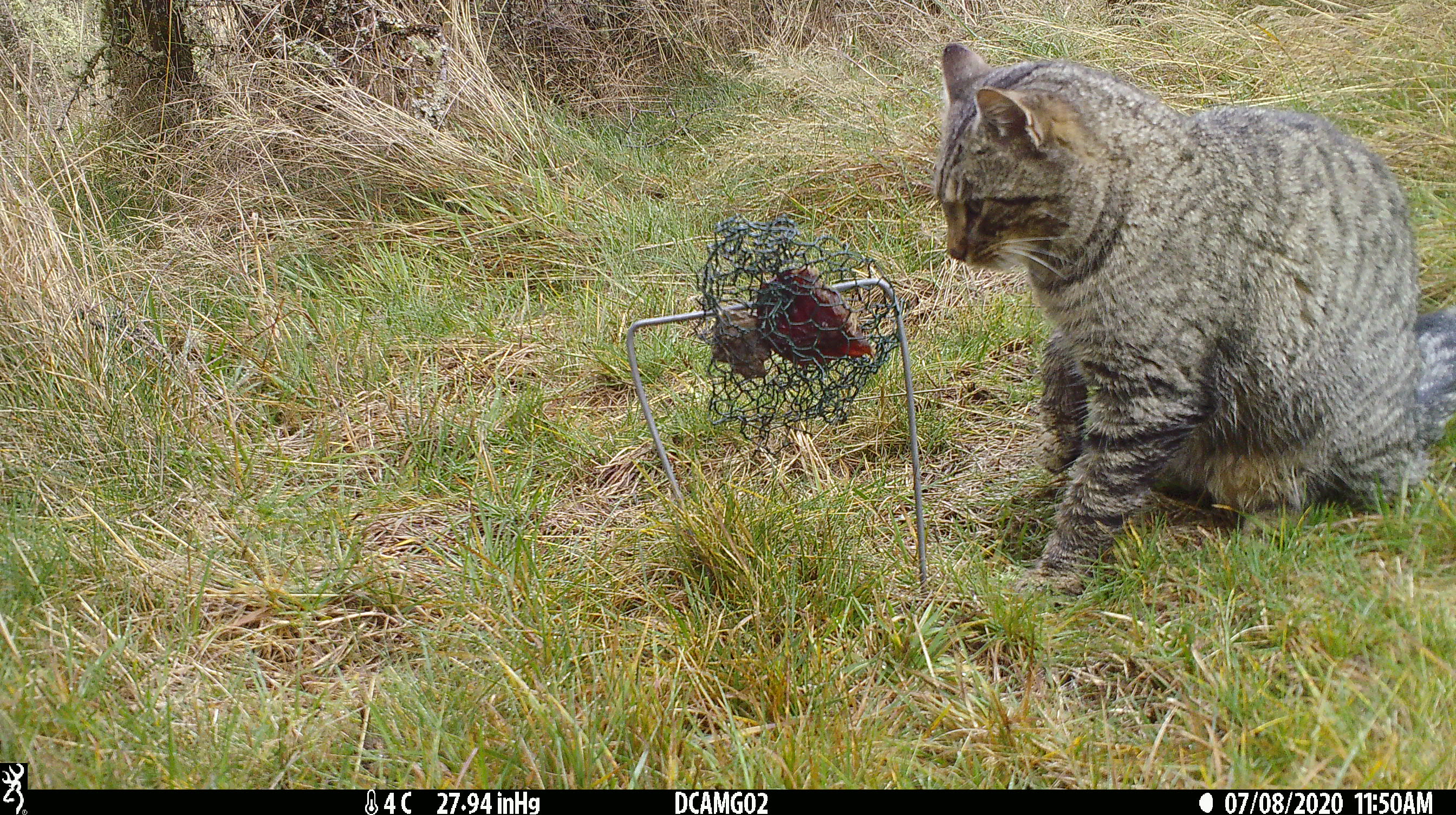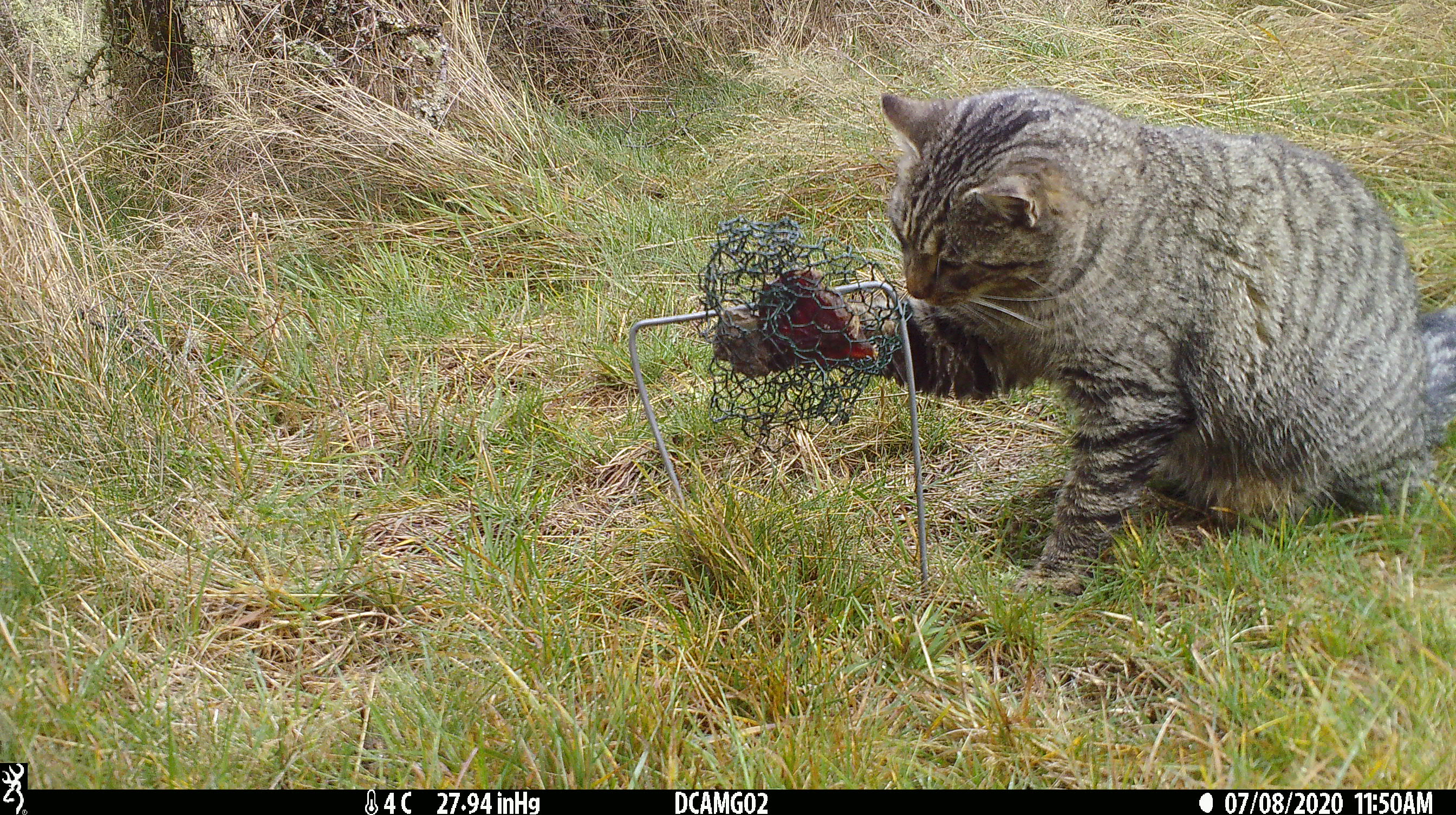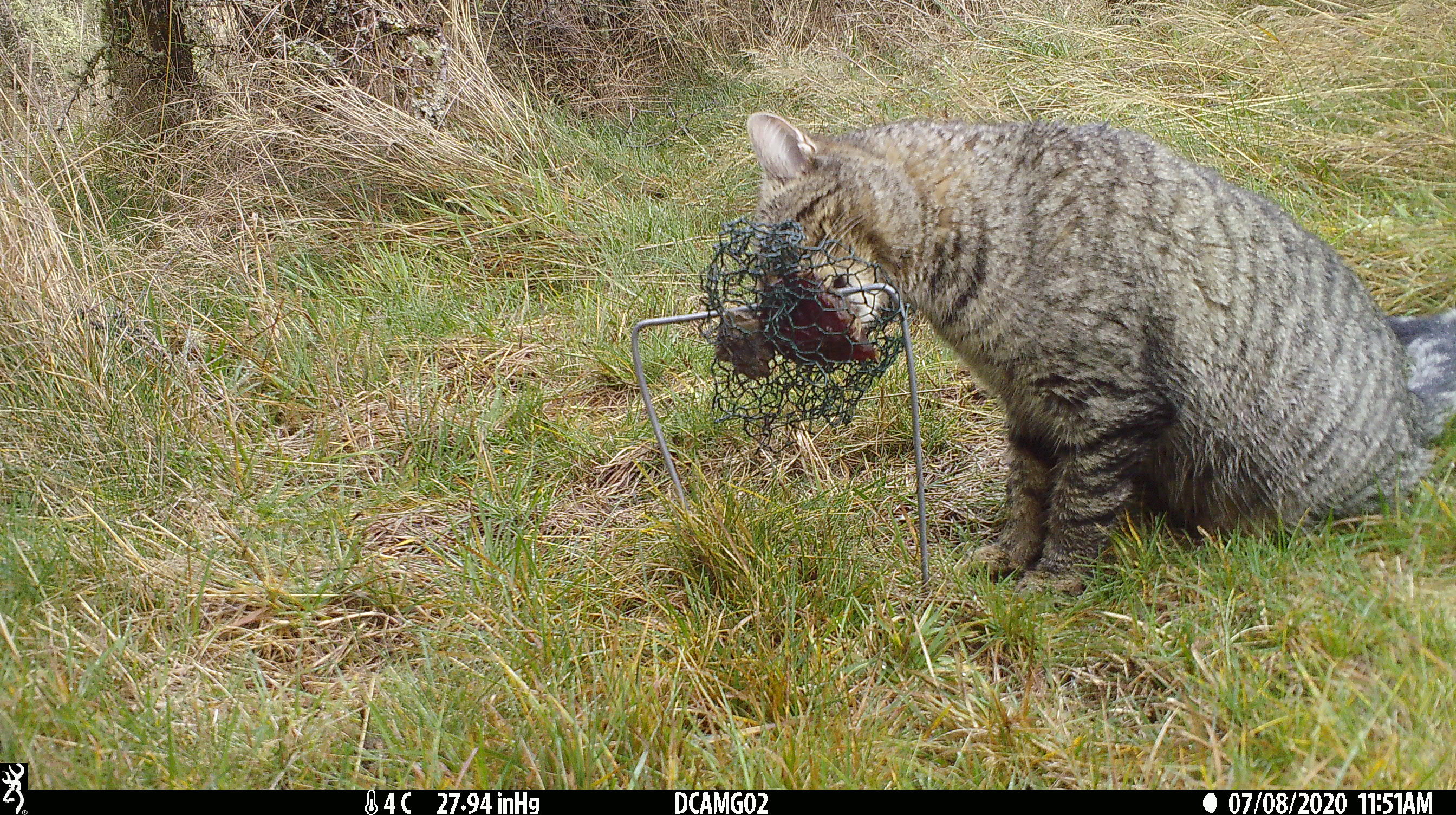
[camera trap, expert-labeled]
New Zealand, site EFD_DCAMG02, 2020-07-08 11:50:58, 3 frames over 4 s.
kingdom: Animalia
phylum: Chordata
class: Mammalia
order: Carnivora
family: Felidae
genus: Felis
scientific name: Felis catus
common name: domestic cat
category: cat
Cat (domestic cat) (Felis catus).